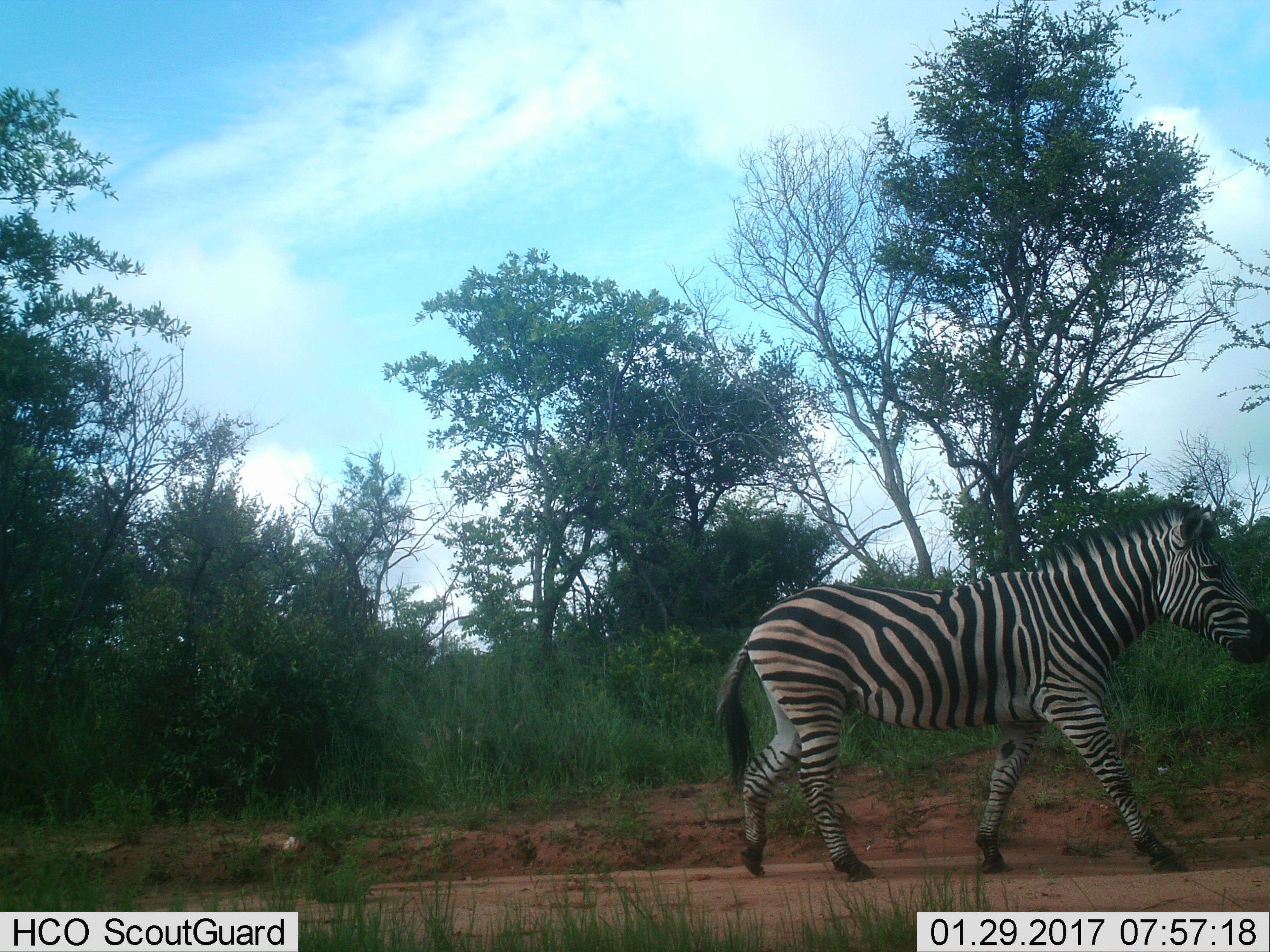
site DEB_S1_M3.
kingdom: Animalia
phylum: Chordata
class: Mammalia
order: Perissodactyla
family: Equidae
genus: Equus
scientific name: Equus quagga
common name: plains zebra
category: zebraplains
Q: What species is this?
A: Zebraplains (plains zebra) (Equus quagga).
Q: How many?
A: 1.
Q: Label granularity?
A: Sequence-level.